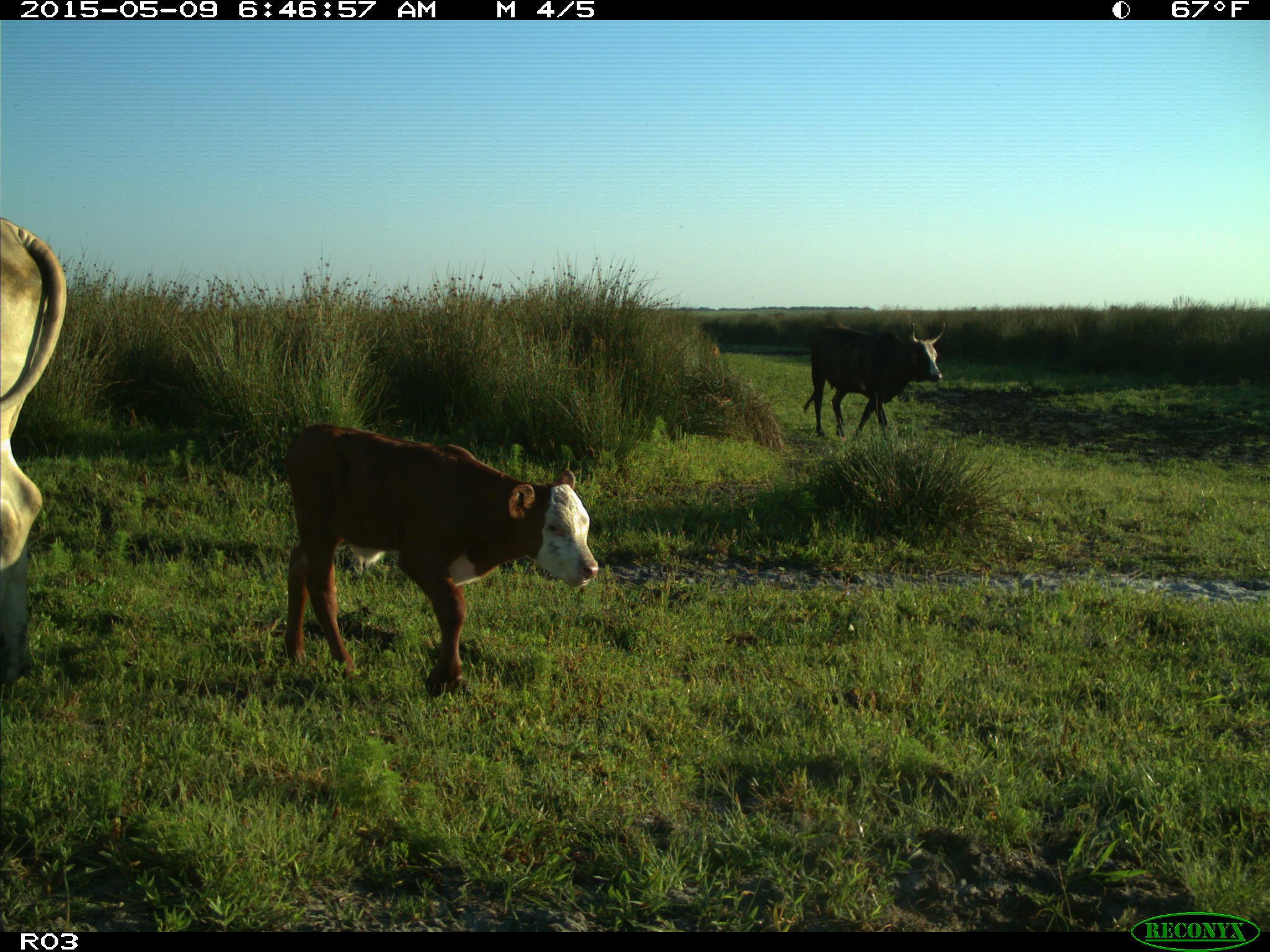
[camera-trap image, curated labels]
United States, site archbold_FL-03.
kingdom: Animalia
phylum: Chordata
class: Mammalia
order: Artiodactyla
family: Bovidae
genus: Bos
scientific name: Bos taurus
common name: domestic cow